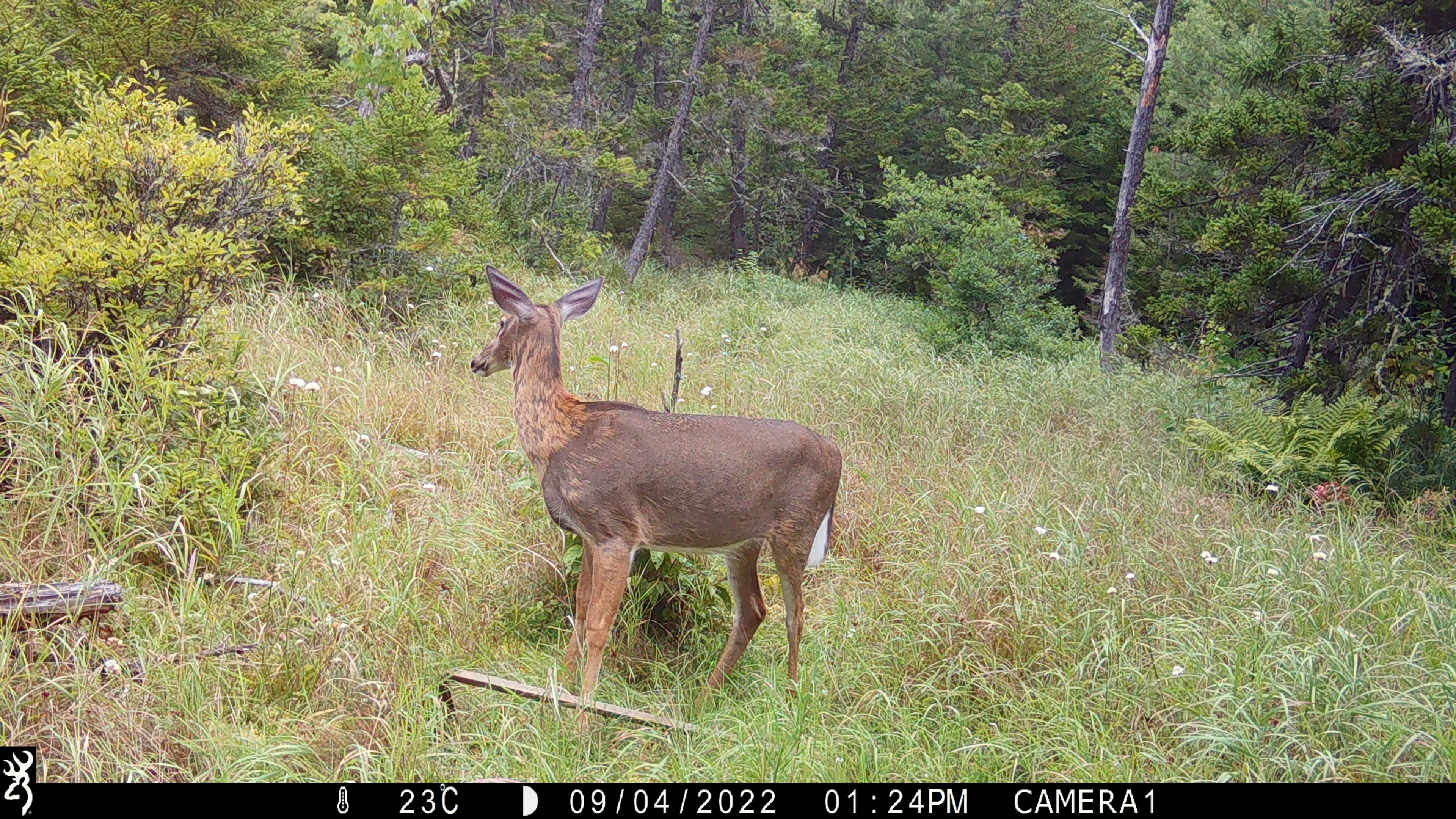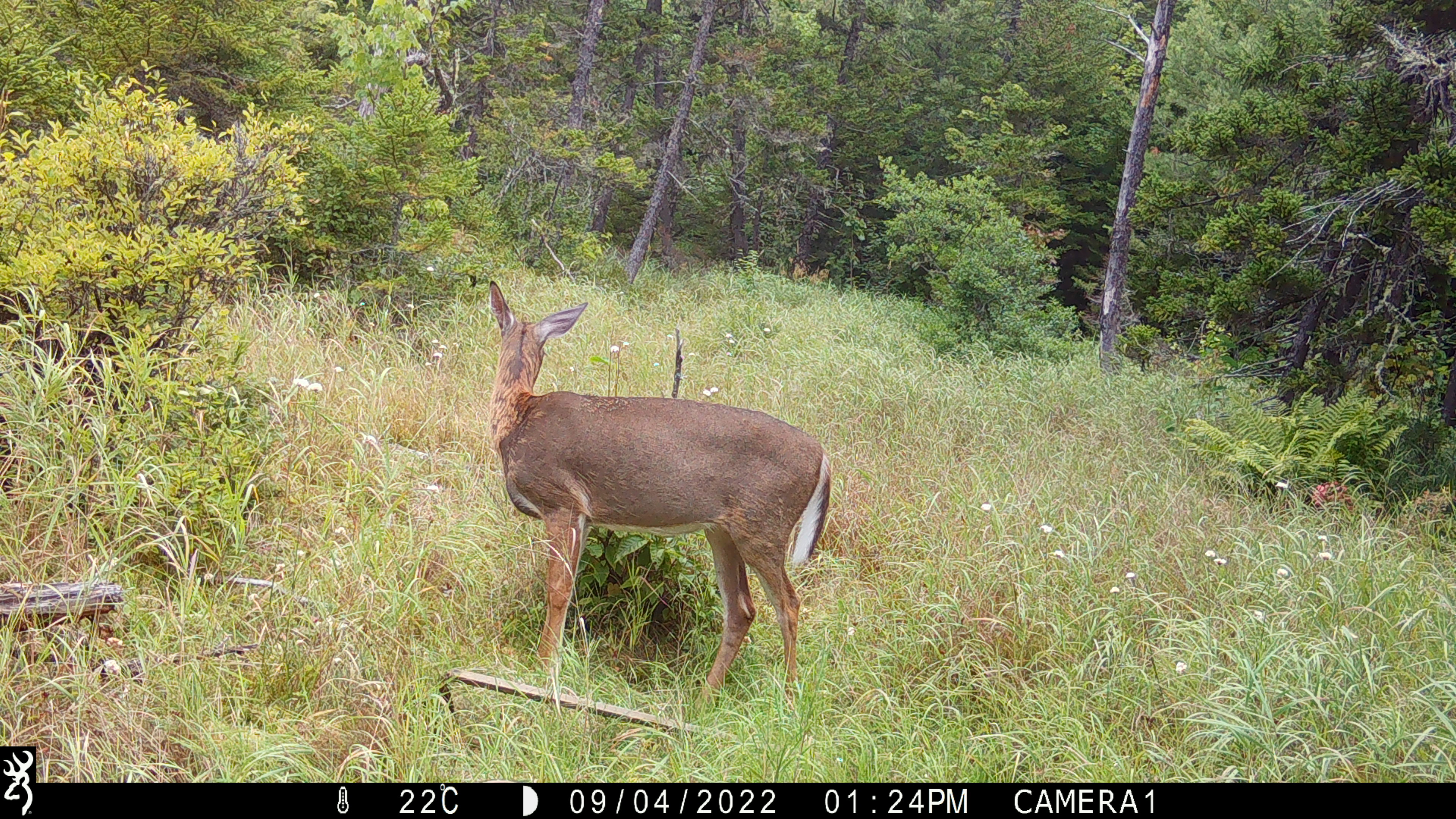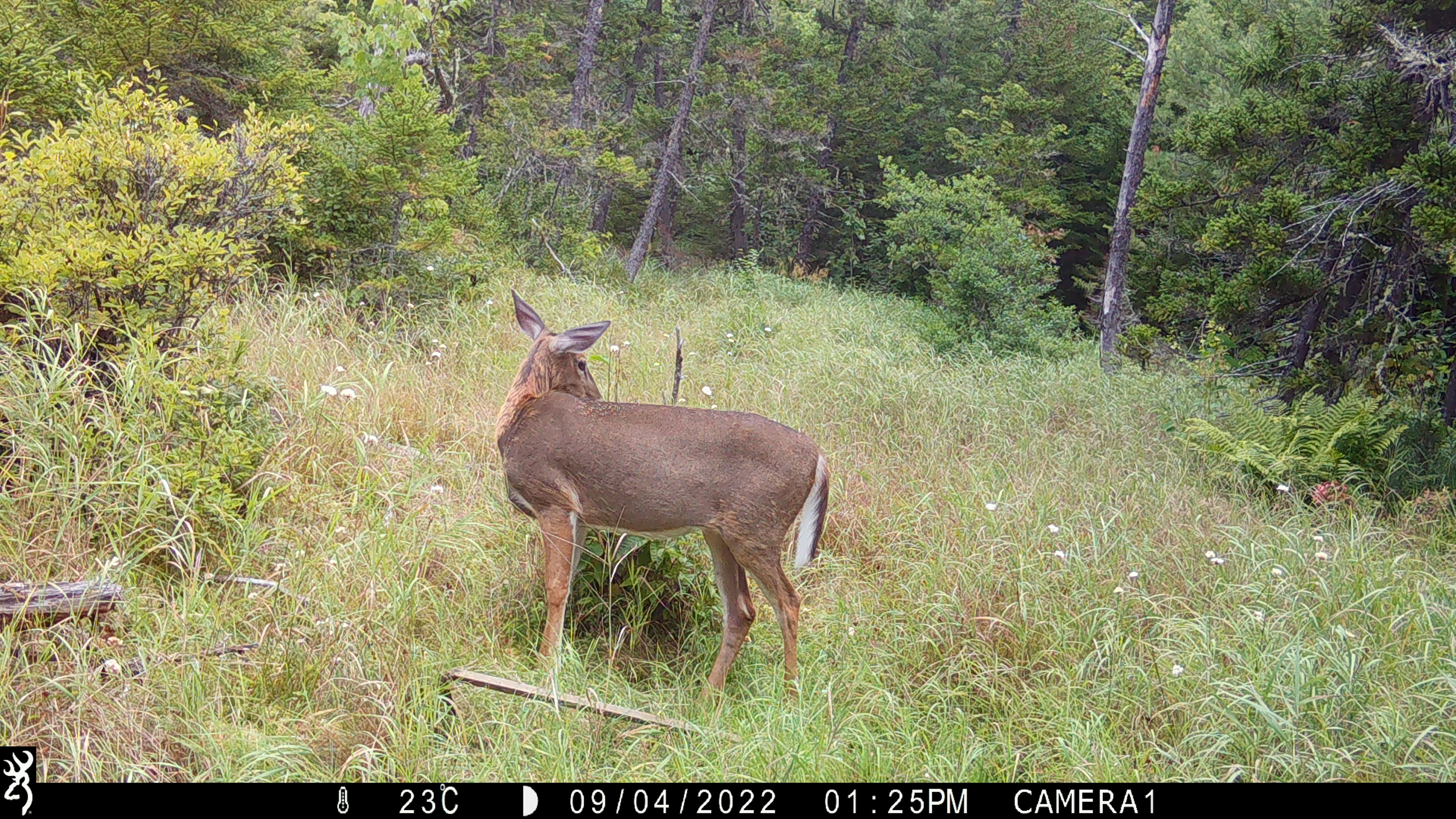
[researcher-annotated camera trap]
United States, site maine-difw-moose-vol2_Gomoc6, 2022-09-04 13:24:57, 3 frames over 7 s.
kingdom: Animalia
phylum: Chordata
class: Mammalia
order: Artiodactyla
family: Cervidae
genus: Odocoileus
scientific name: Odocoileus virginianus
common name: white-tailed deer